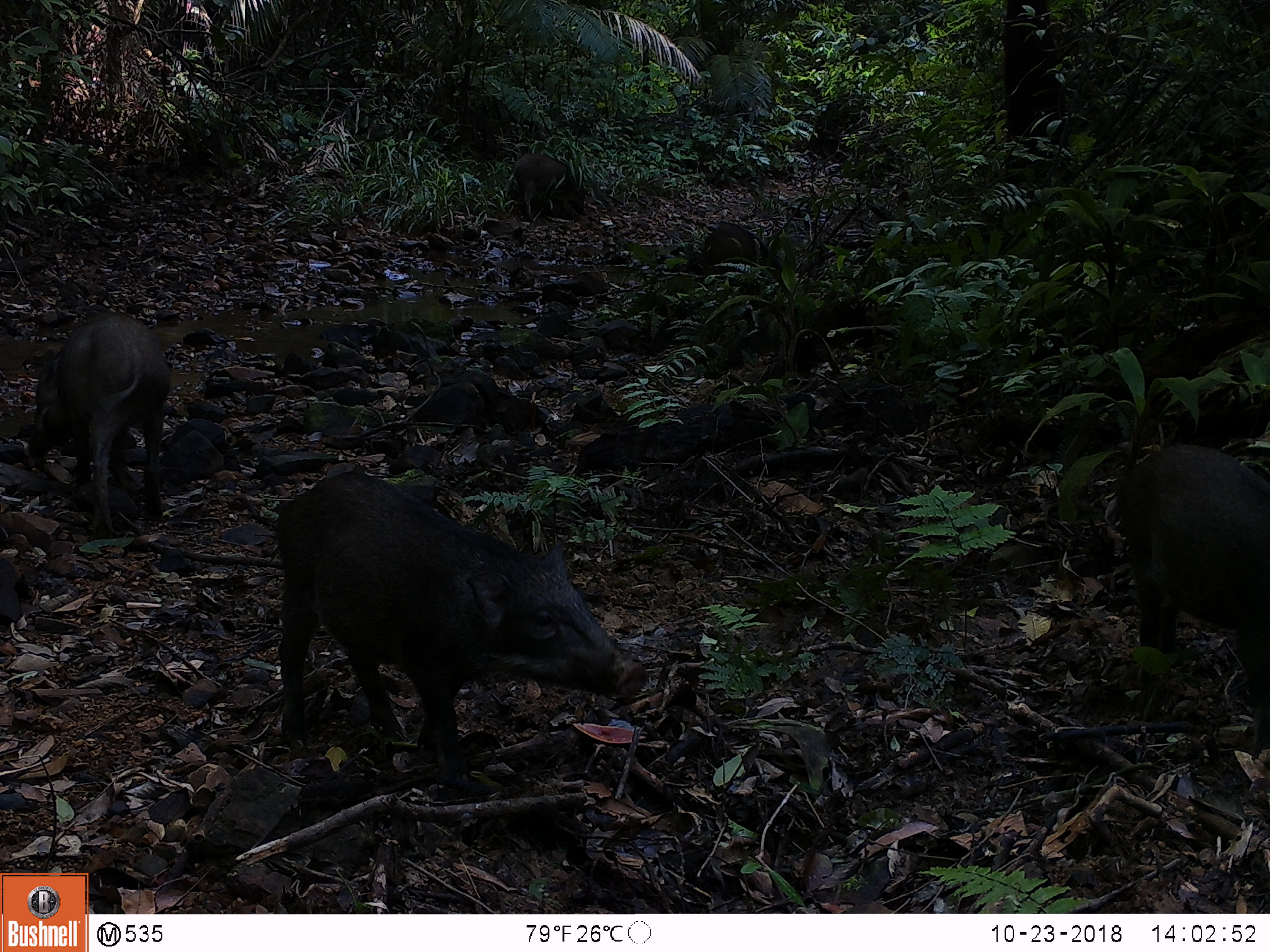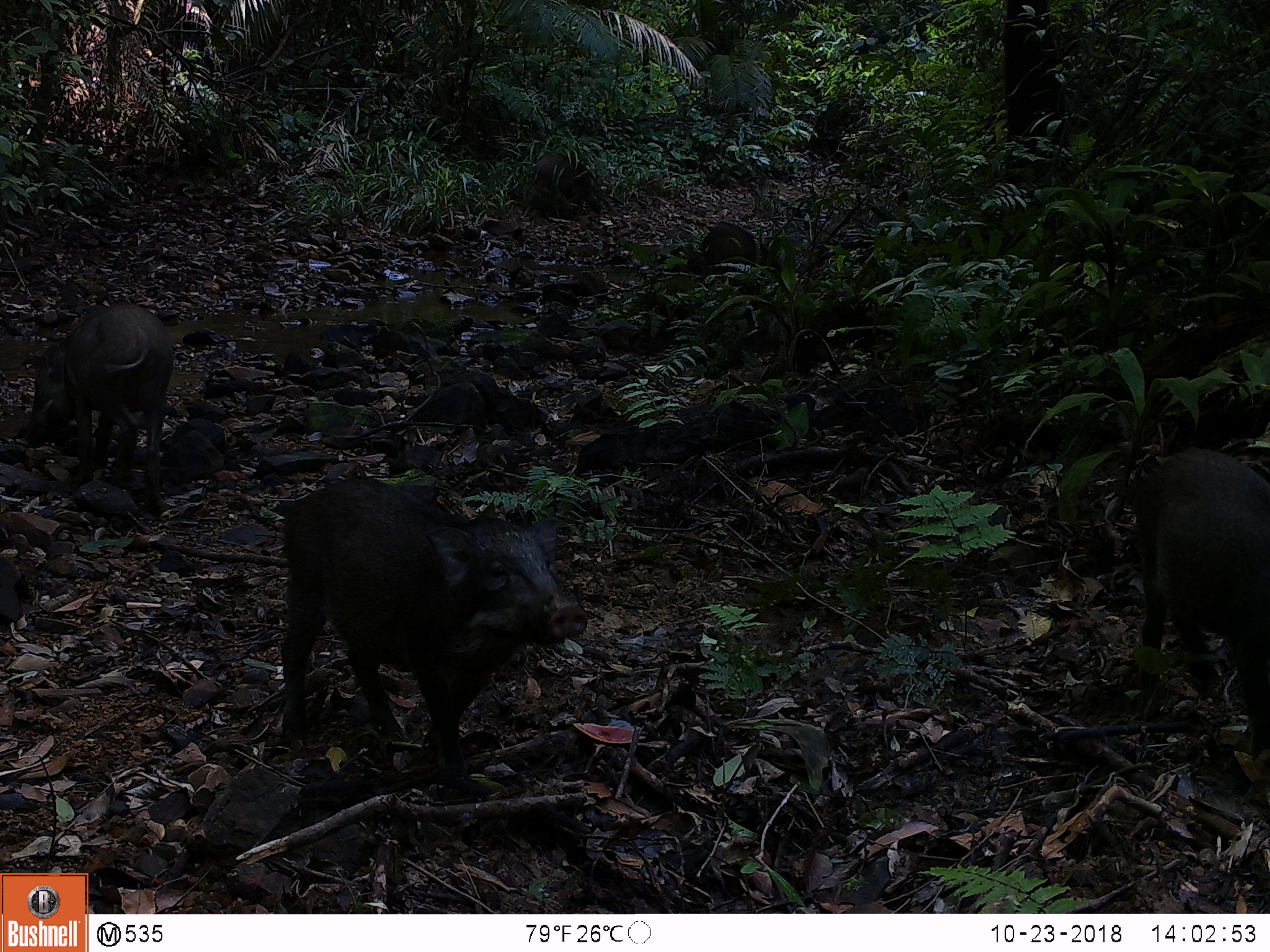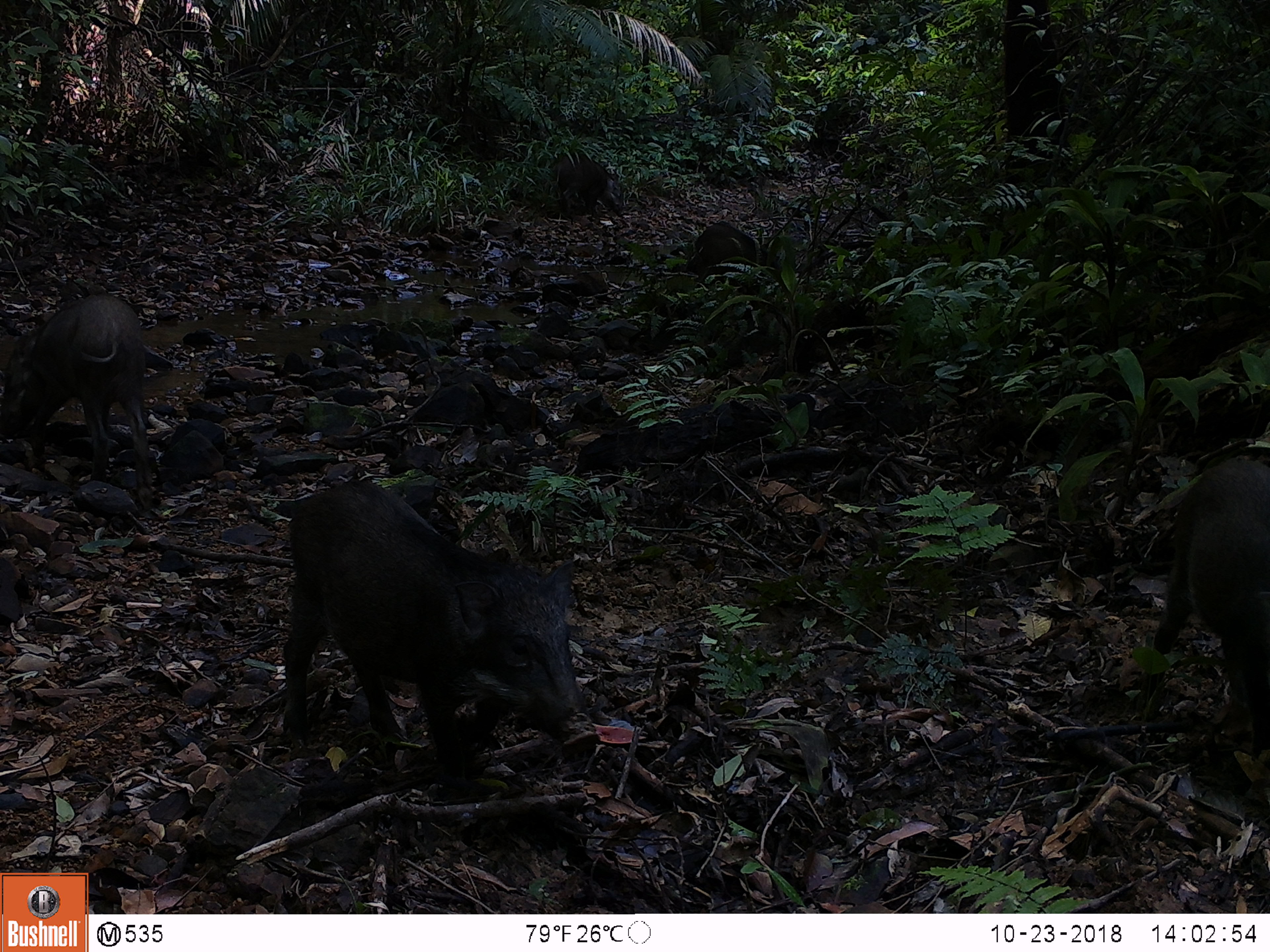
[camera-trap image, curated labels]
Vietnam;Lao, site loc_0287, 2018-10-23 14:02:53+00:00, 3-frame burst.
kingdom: Animalia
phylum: Chordata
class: Mammalia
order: Artiodactyla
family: Suidae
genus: Sus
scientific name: Sus scrofa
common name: eurasian wild pig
Eurasian wild pig (Sus scrofa). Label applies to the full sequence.